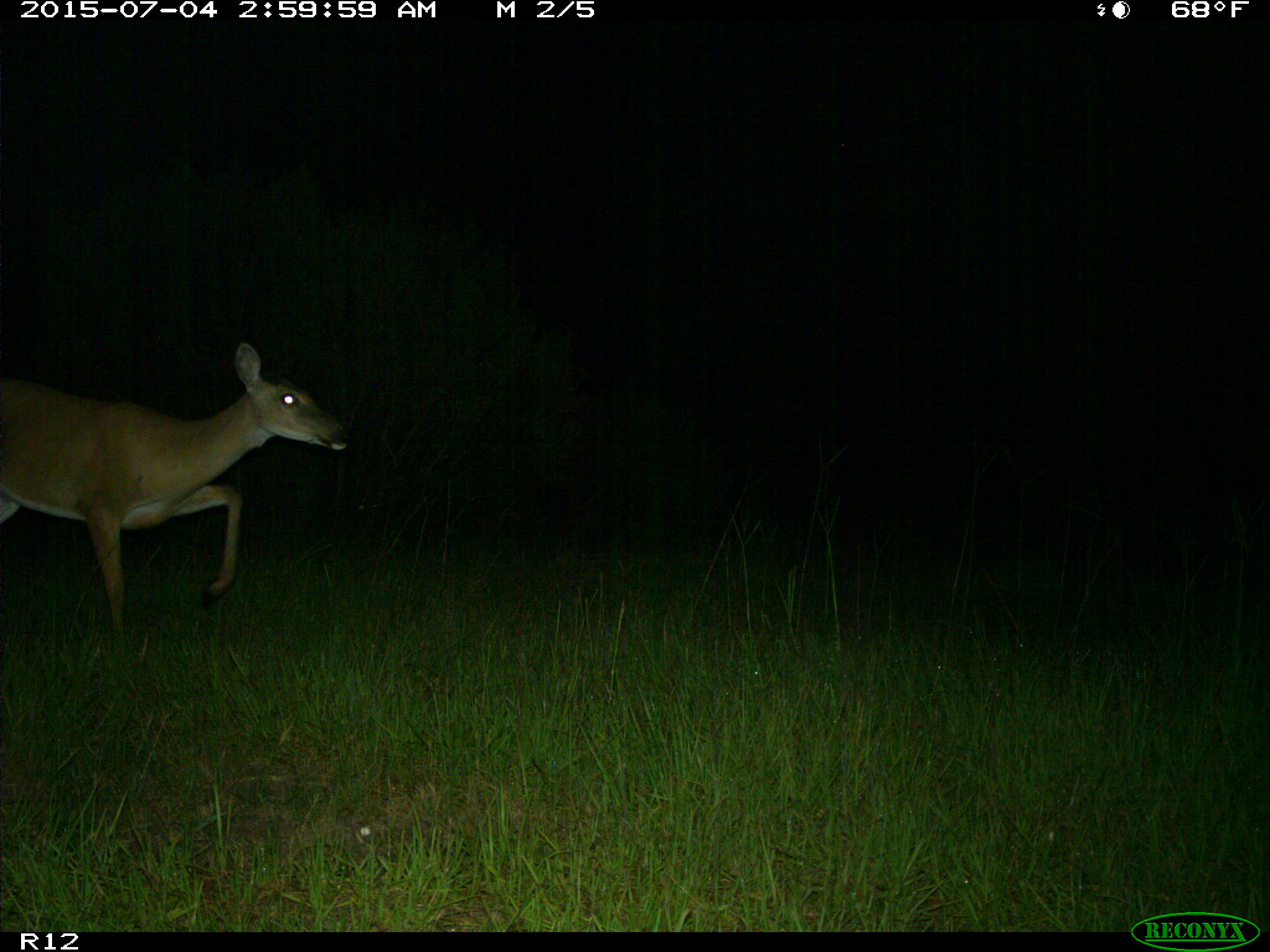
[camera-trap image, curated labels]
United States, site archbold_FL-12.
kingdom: Animalia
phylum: Chordata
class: Mammalia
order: Artiodactyla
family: Cervidae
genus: Odocoileus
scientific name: Odocoileus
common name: deer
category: unidentified deer